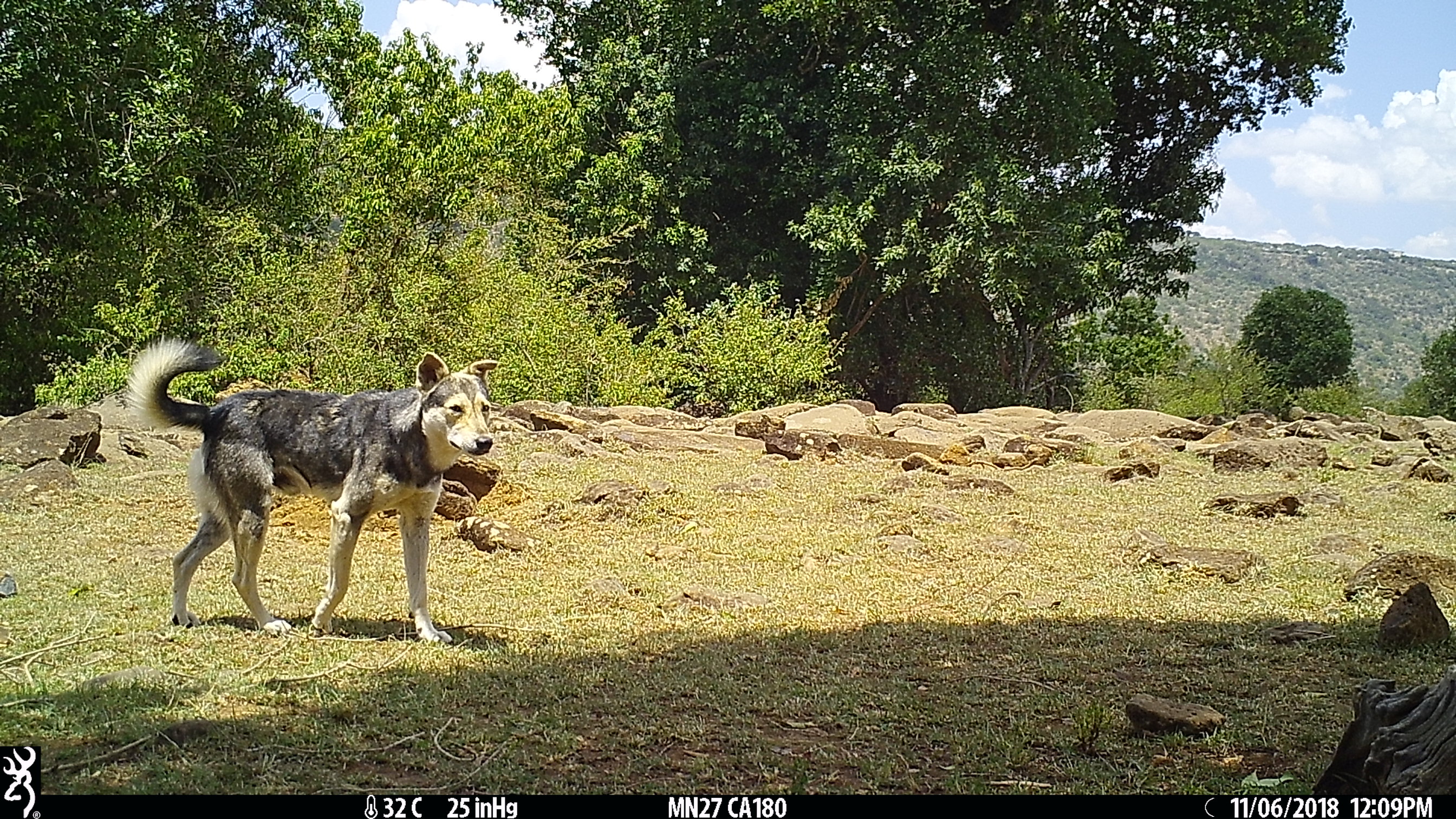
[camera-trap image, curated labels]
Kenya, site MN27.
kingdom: Animalia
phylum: Chordata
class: Mammalia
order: Carnivora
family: Canidae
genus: Canis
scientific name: Canis familiaris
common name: domestic dog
Domestic dog (Canis familiaris).